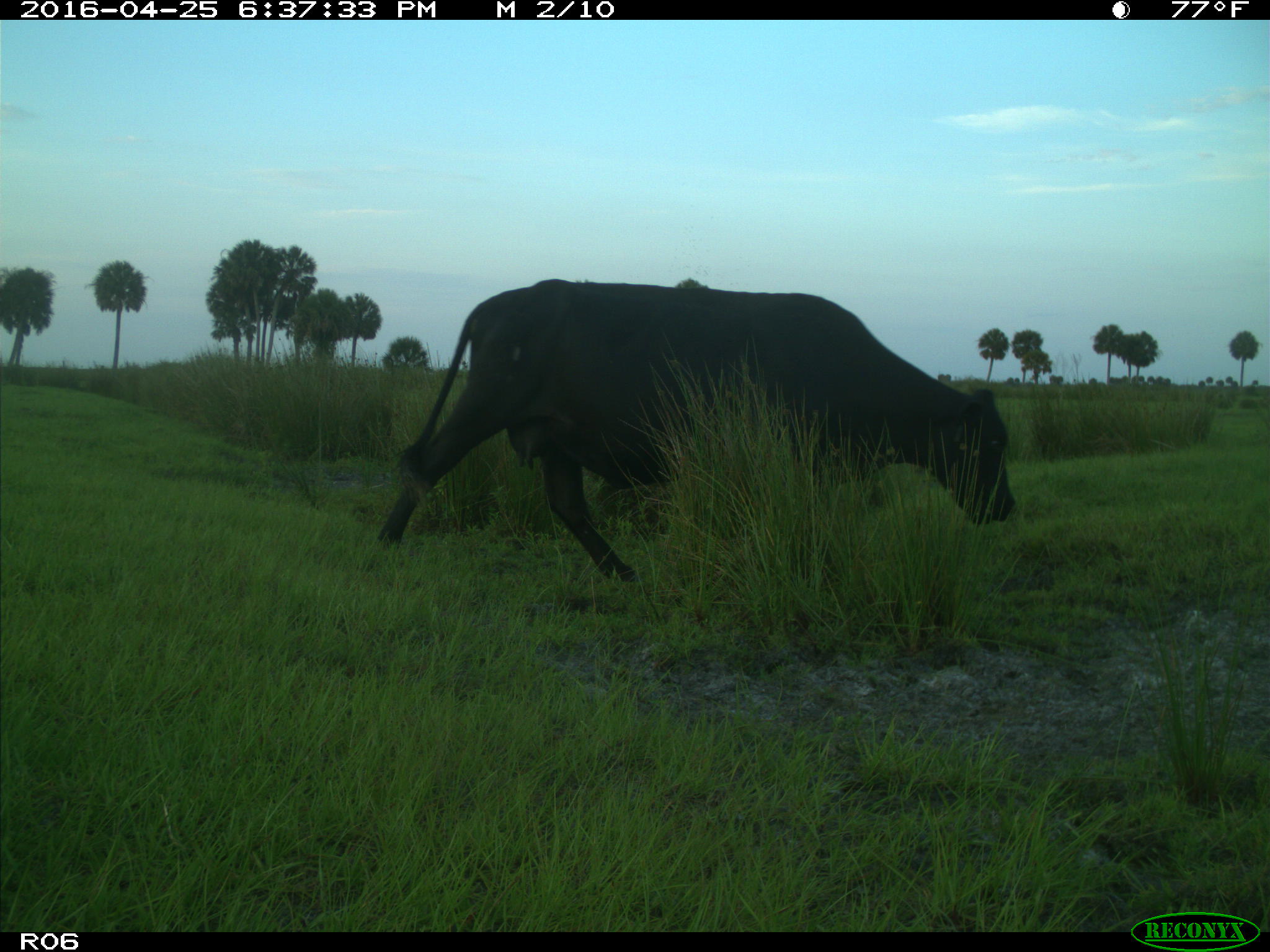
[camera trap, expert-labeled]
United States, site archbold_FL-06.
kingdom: Animalia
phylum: Chordata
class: Mammalia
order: Artiodactyla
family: Bovidae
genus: Bos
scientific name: Bos taurus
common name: domestic cow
Bos taurus (domestic cow).